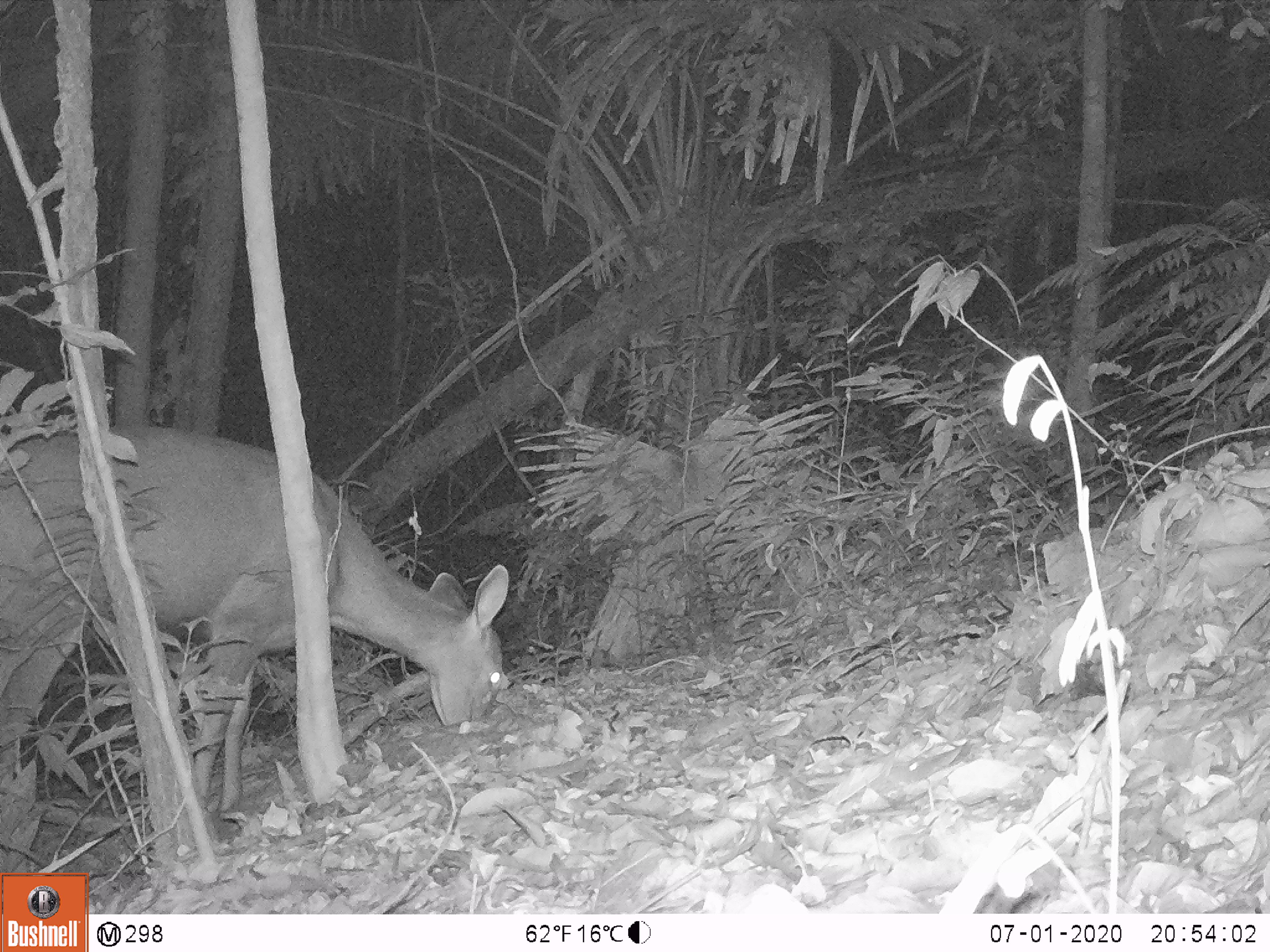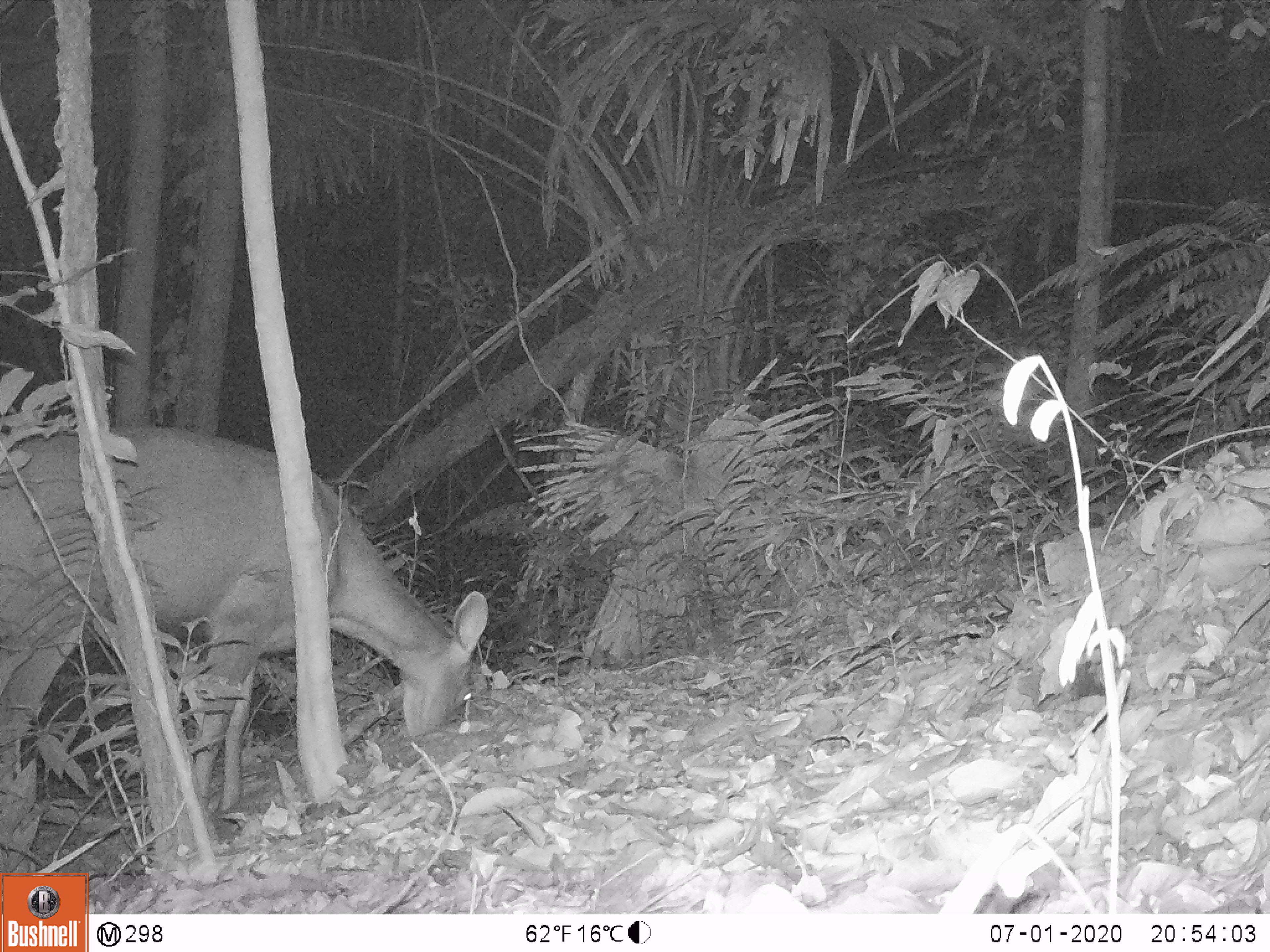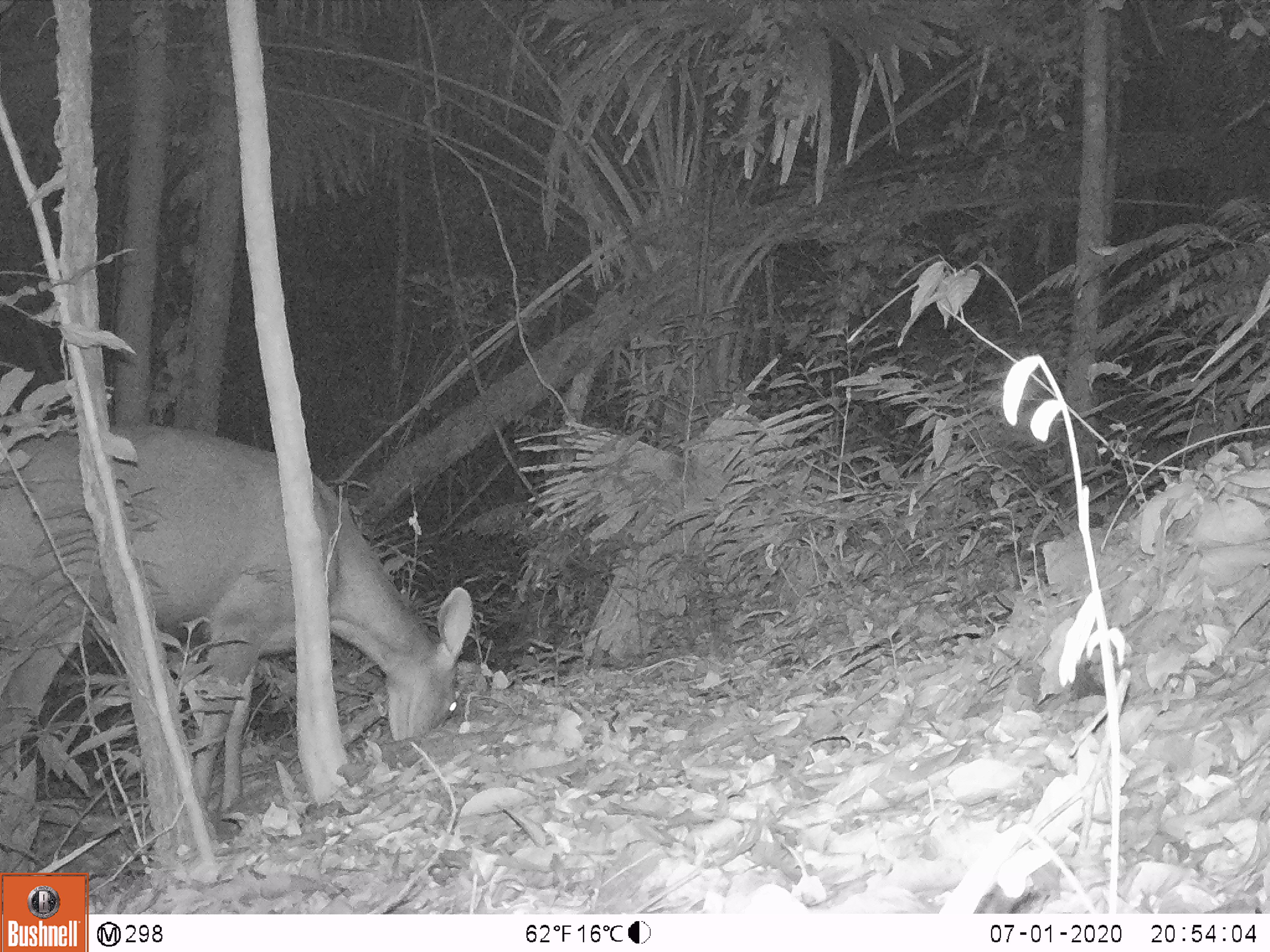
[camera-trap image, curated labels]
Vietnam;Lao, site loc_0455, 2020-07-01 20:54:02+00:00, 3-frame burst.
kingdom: Animalia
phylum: Chordata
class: Mammalia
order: Artiodactyla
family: Cervidae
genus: Rusa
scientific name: Rusa unicolor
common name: sambar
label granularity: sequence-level